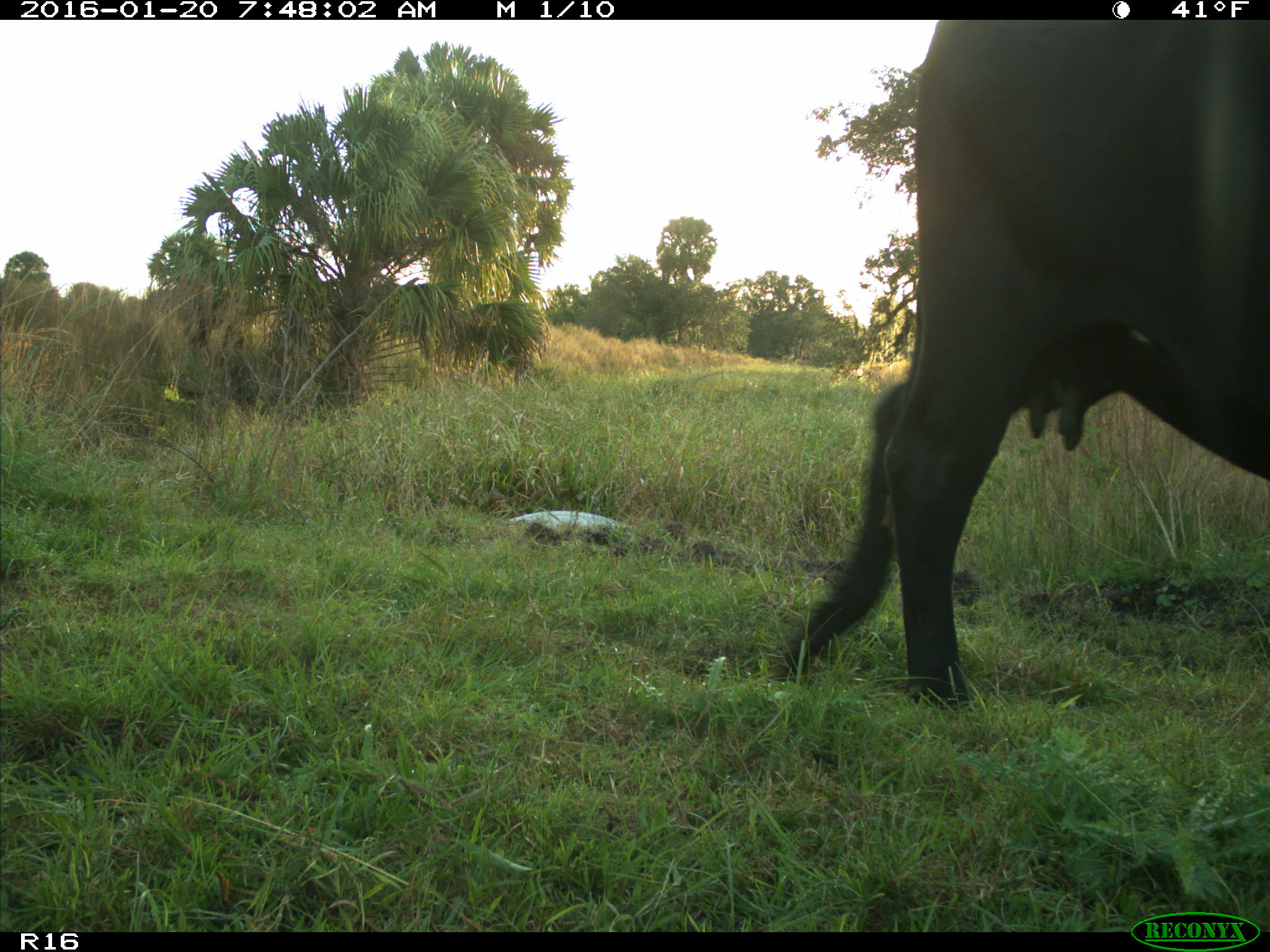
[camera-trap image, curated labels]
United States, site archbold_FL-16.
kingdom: Animalia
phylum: Chordata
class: Mammalia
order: Artiodactyla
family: Bovidae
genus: Bos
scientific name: Bos taurus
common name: domestic cow